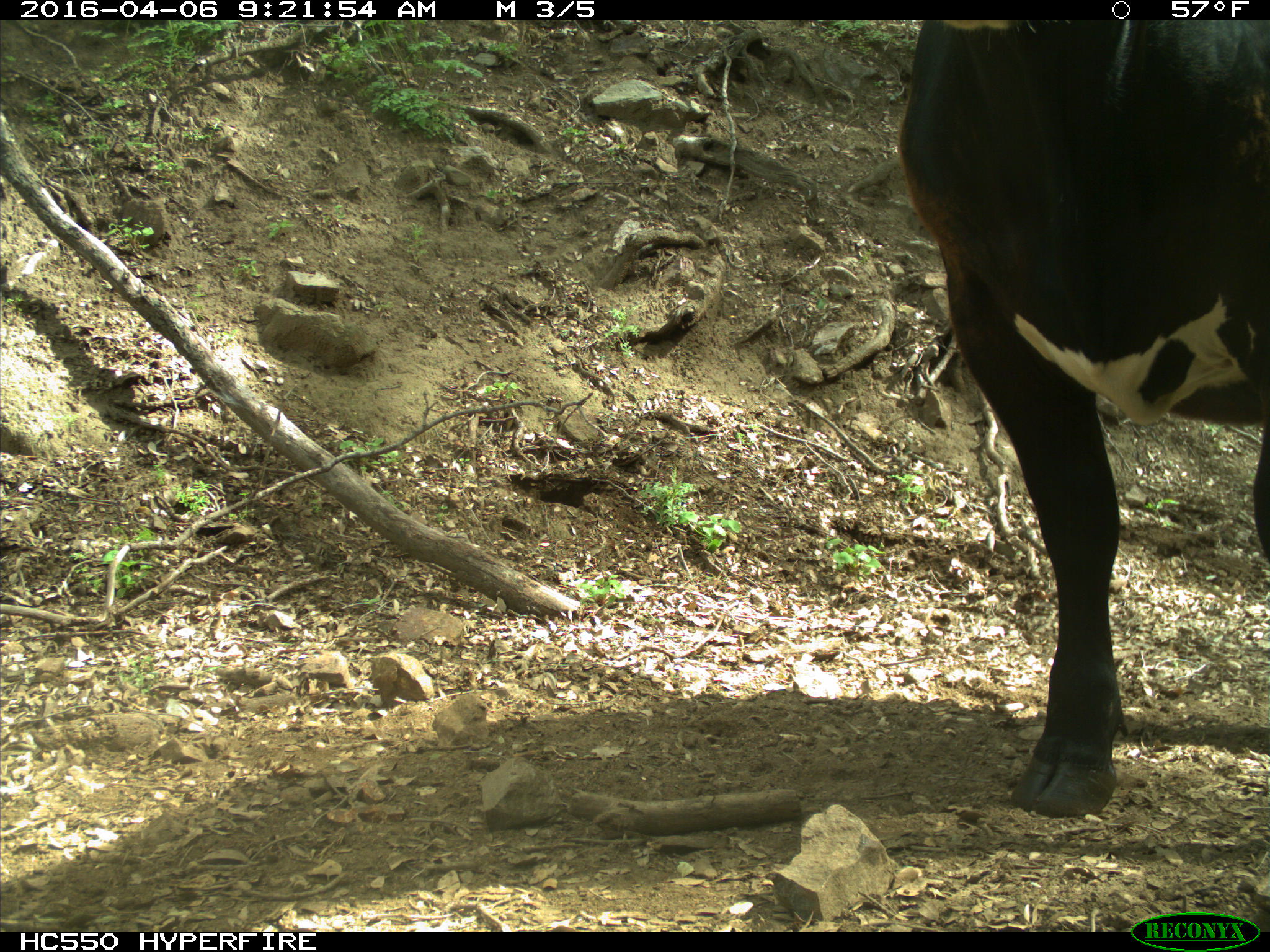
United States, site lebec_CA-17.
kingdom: Animalia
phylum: Chordata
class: Mammalia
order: Artiodactyla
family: Bovidae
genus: Bos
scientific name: Bos taurus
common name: domestic cow